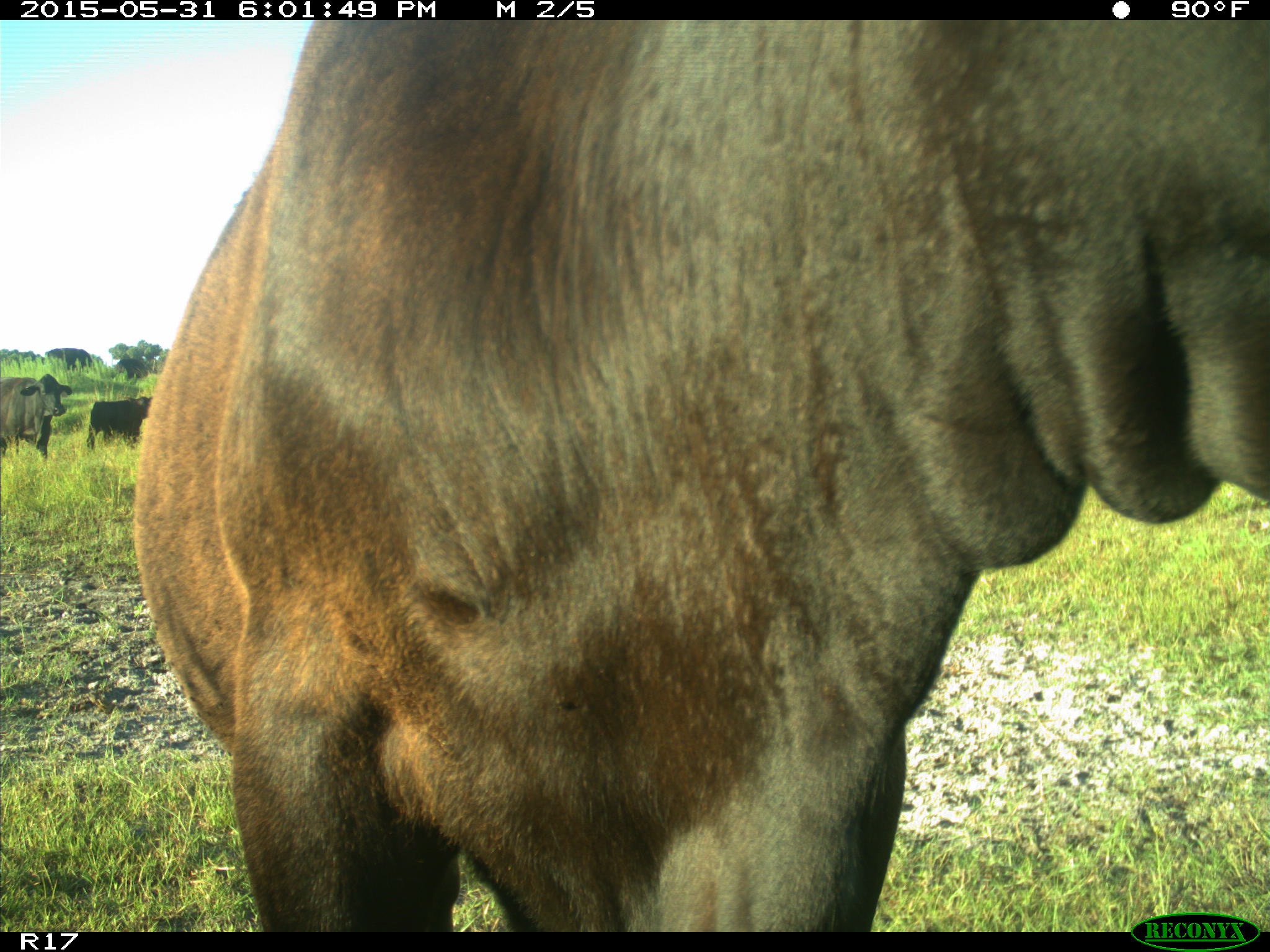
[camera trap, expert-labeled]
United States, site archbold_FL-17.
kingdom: Animalia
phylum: Chordata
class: Mammalia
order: Artiodactyla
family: Bovidae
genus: Bos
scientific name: Bos taurus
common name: domestic cow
Bos taurus (domestic cow).